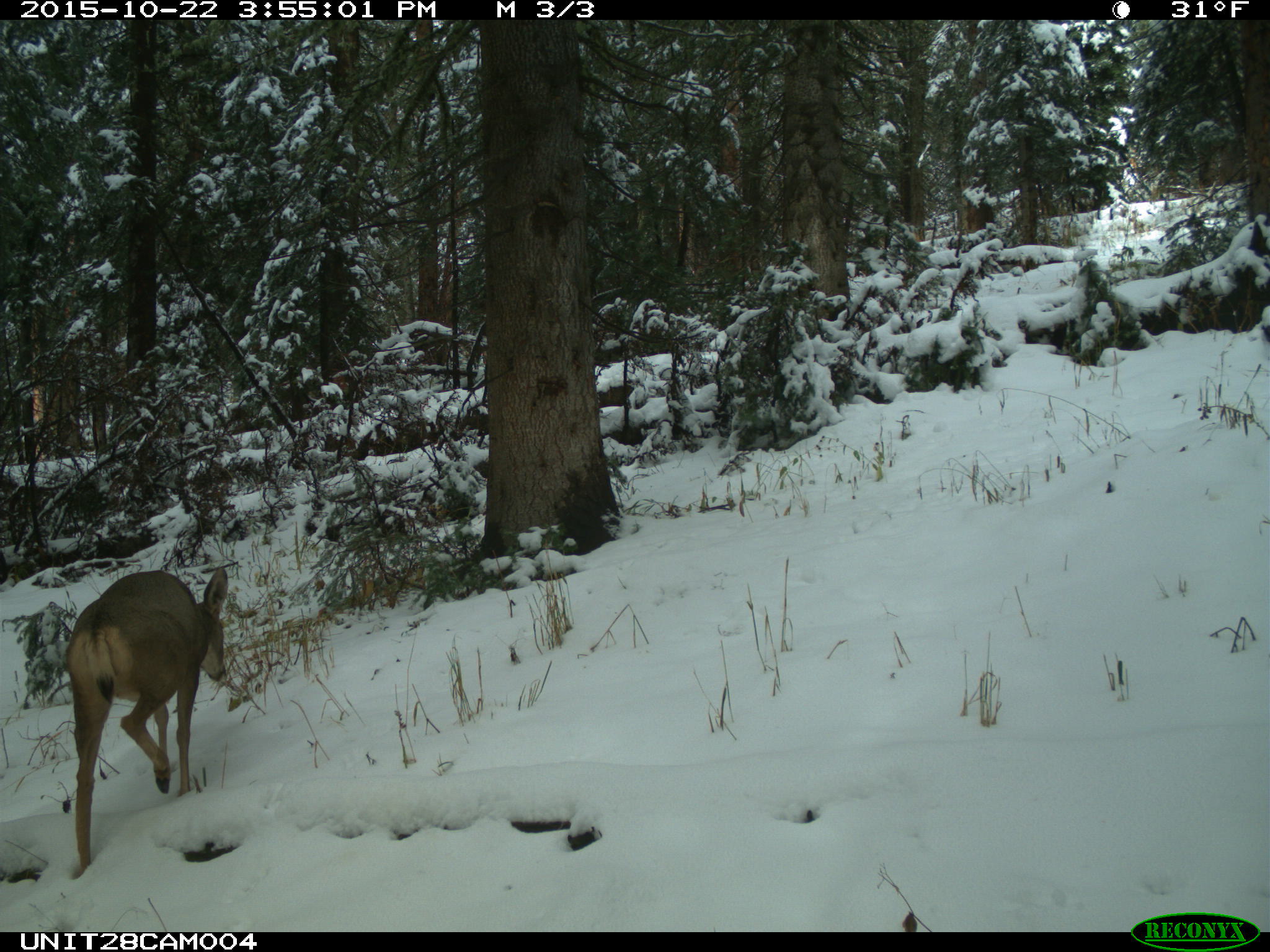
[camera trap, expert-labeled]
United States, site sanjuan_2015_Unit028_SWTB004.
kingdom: Animalia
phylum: Chordata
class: Mammalia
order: Artiodactyla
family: Cervidae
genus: Odocoileus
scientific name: Odocoileus hemionus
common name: mule deer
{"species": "Odocoileus hemionus (mule deer)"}